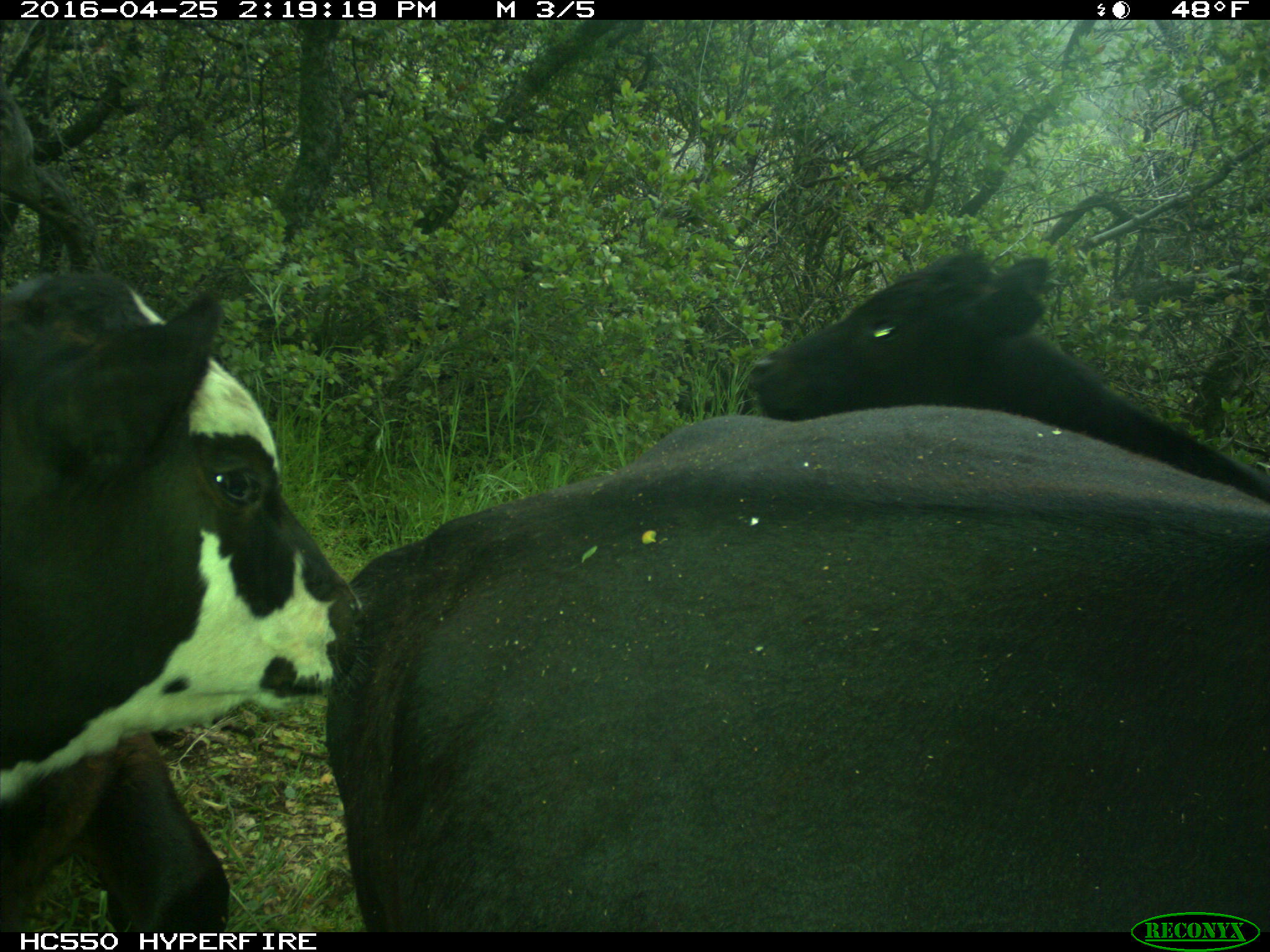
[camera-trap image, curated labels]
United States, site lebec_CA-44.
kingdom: Animalia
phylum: Chordata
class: Mammalia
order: Artiodactyla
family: Bovidae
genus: Bos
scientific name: Bos taurus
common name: domestic cow